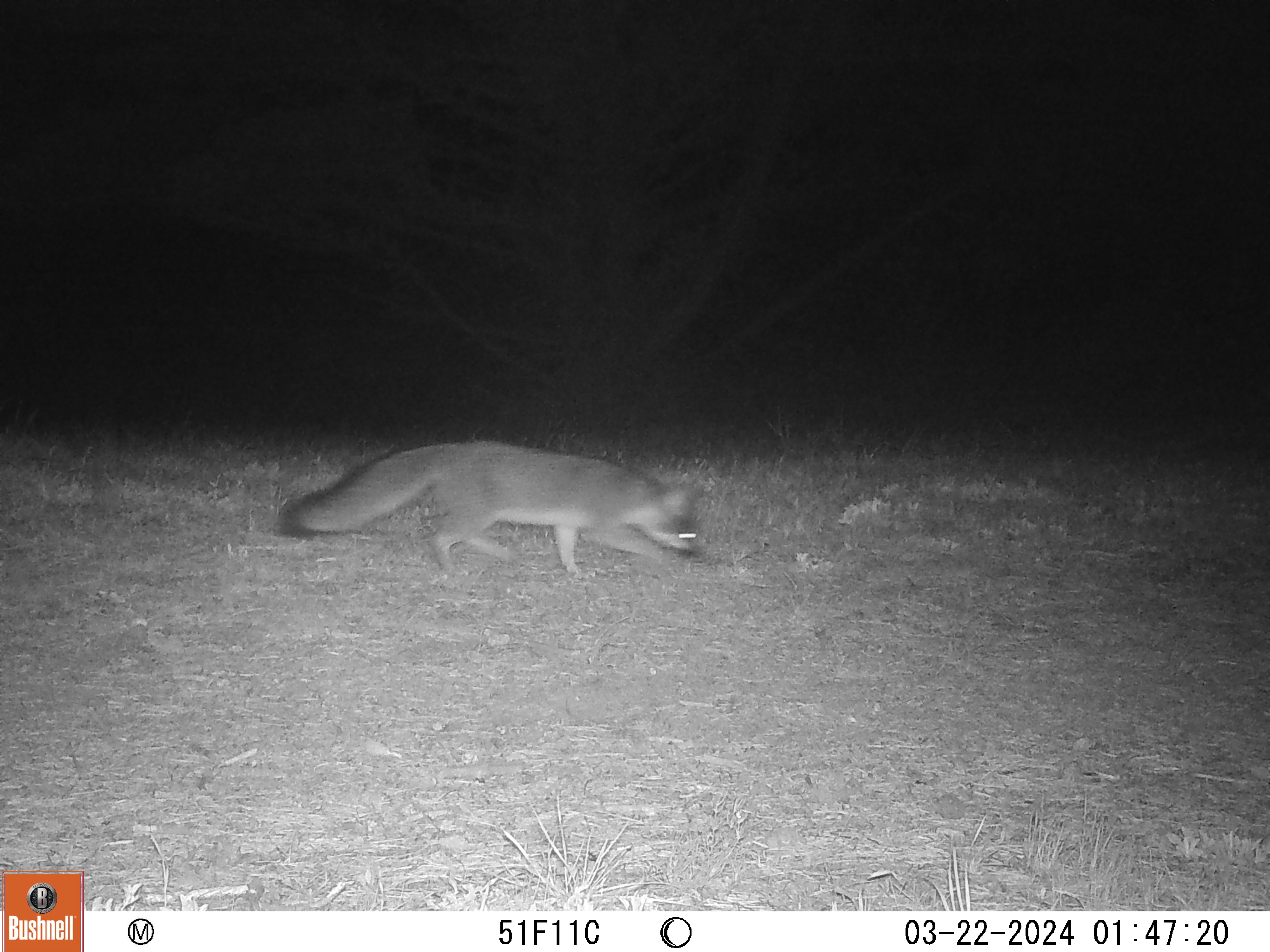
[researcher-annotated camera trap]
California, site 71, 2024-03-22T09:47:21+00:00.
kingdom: Animalia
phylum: Chordata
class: Mammalia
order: Carnivora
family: Canidae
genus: Urocyon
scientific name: Urocyon cinereoargenteus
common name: gray fox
Gray fox (Urocyon cinereoargenteus).